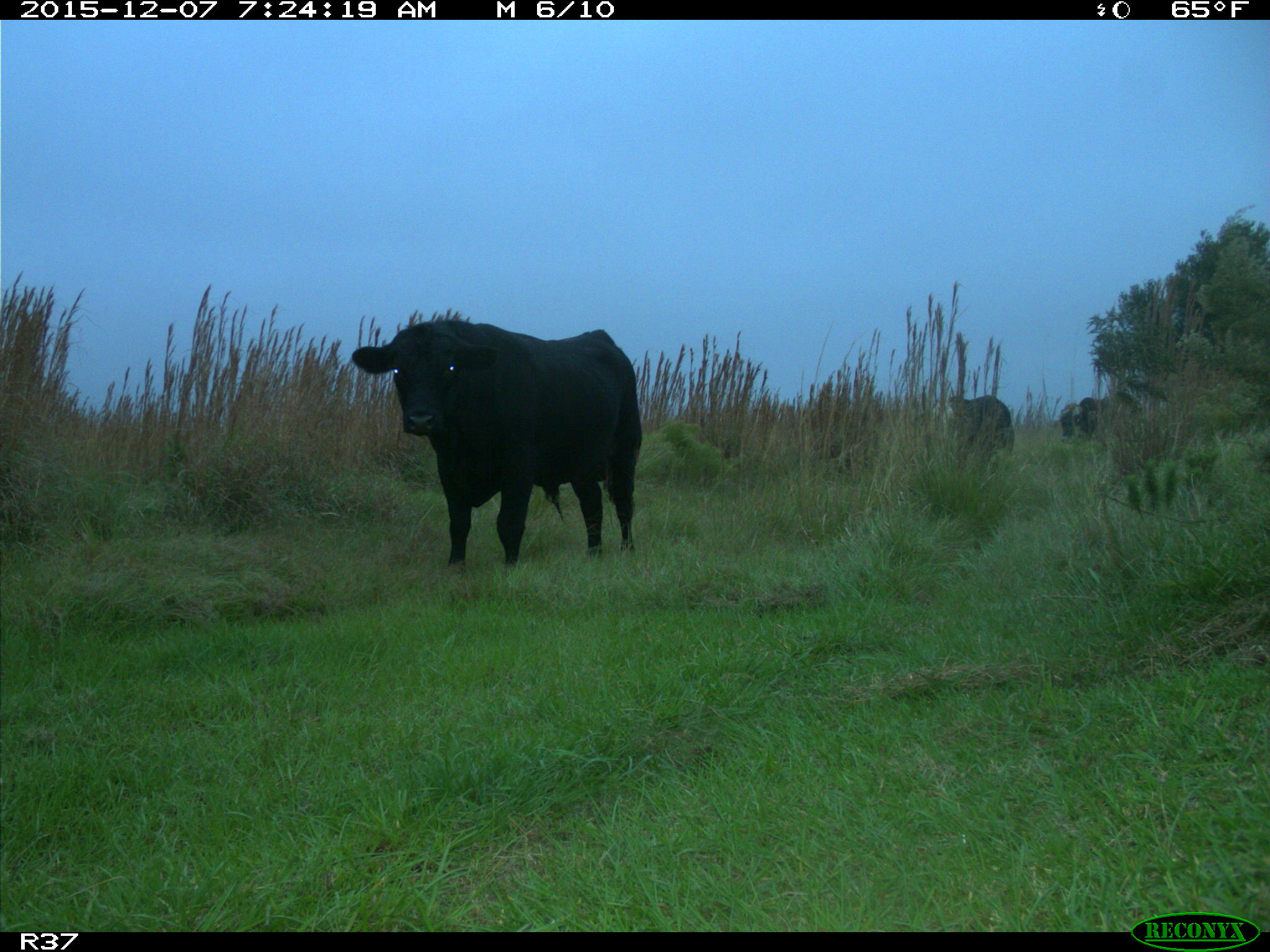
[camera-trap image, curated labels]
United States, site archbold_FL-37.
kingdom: Animalia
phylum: Chordata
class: Mammalia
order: Artiodactyla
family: Bovidae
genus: Bos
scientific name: Bos taurus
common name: domestic cow